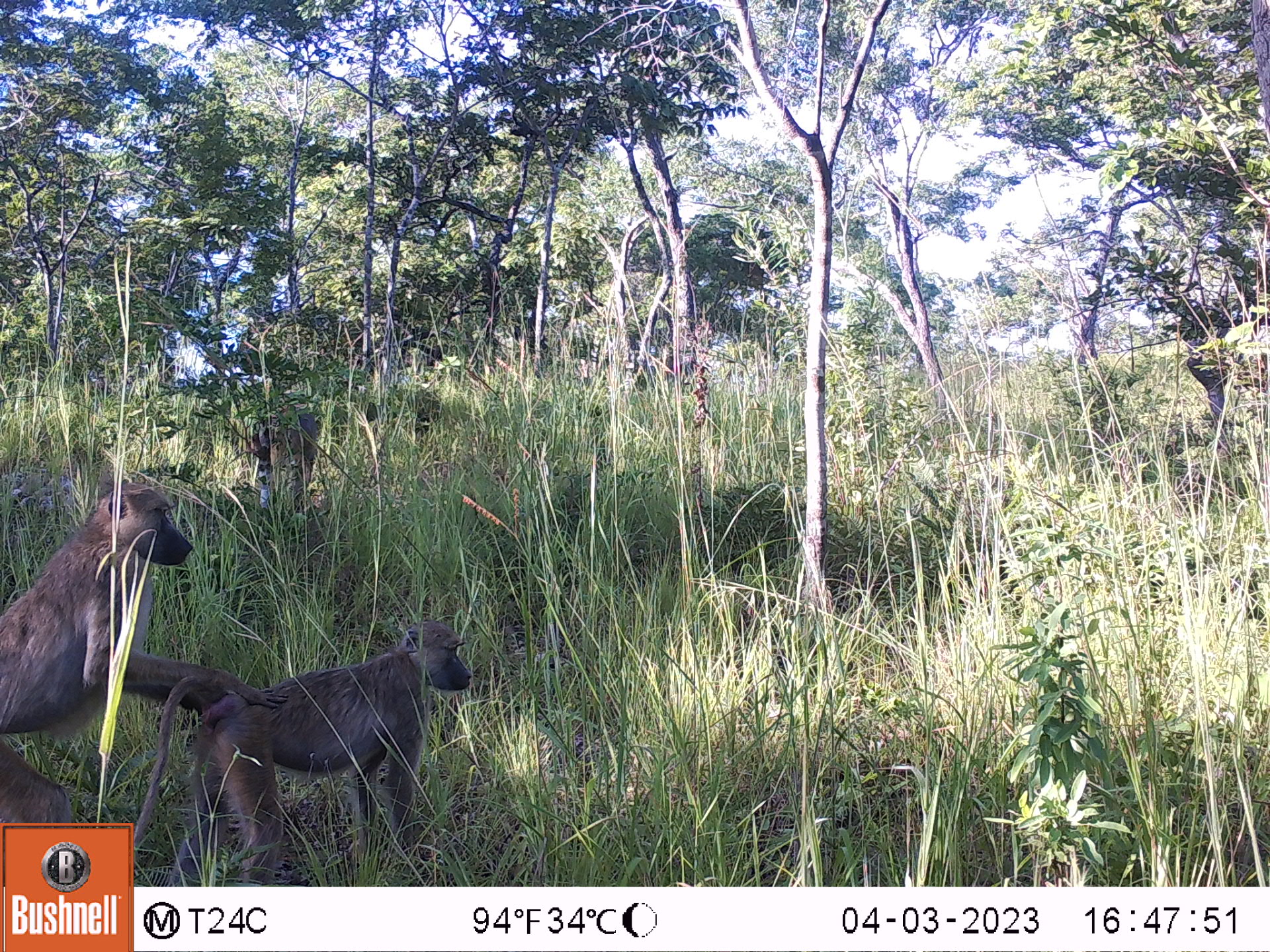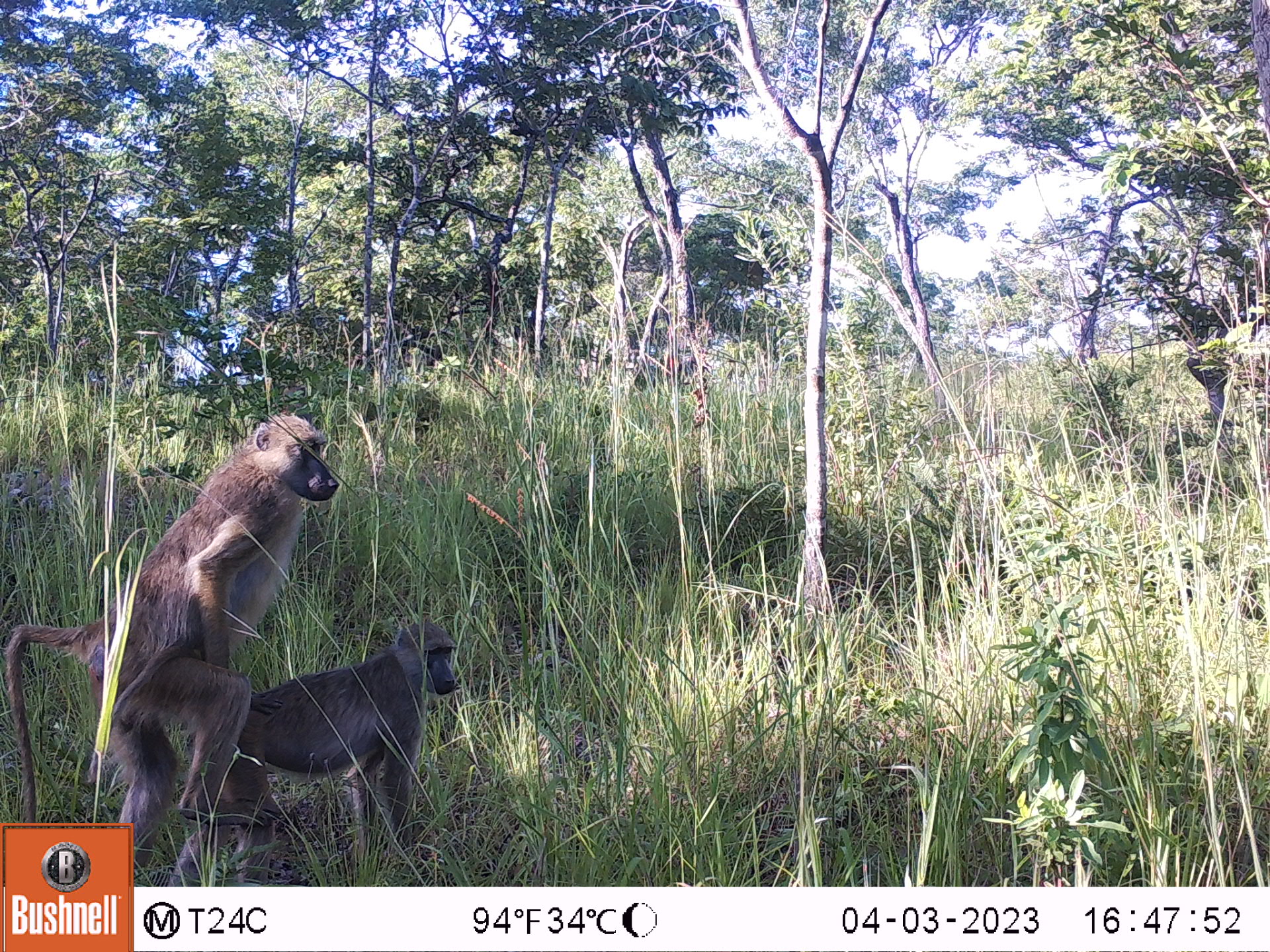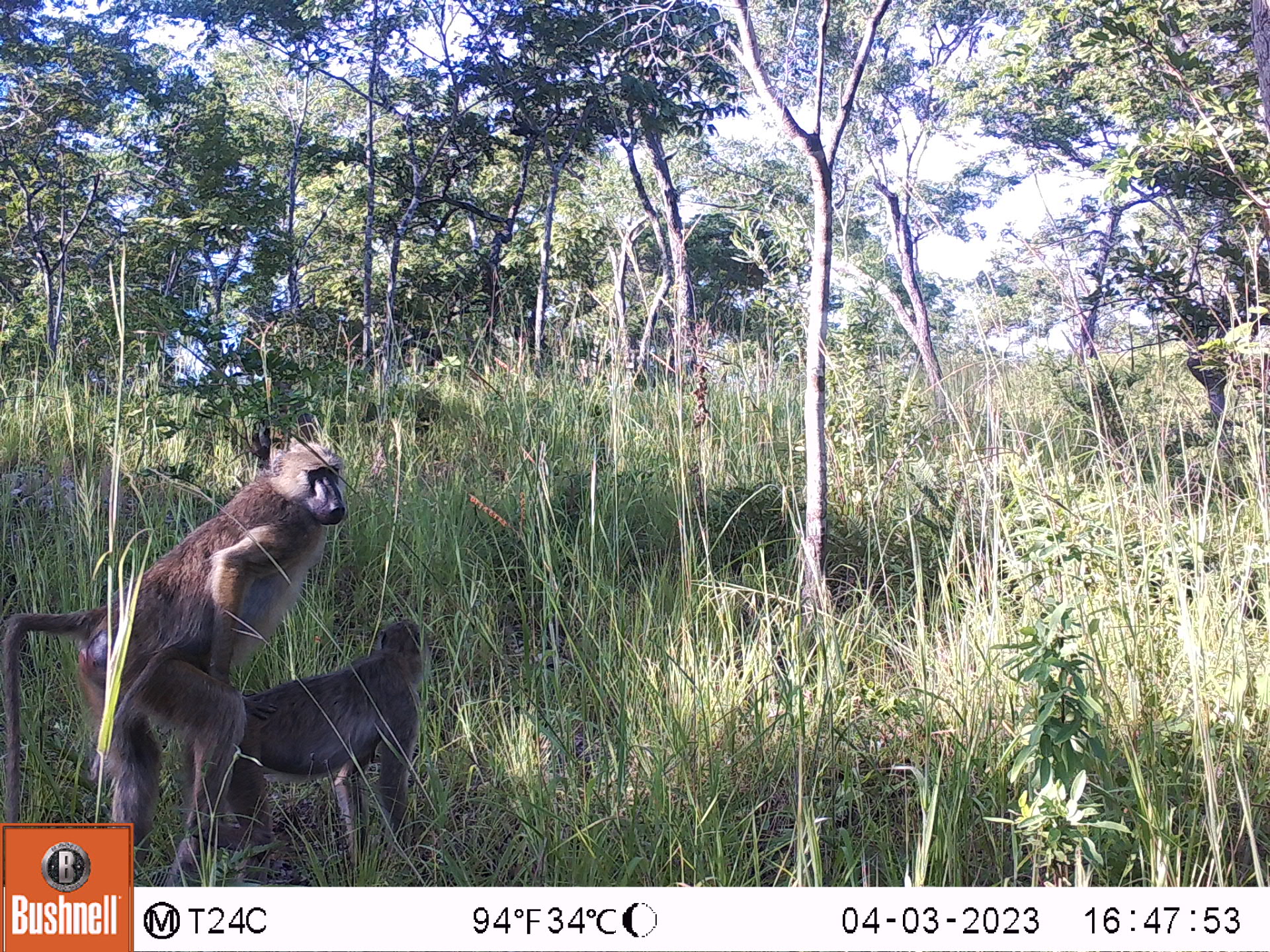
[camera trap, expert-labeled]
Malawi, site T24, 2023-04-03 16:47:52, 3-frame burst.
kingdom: Animalia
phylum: Chordata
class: Mammalia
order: Primates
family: Cercopithecidae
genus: Papio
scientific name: Papio cynocephalus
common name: yellow baboon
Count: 2.